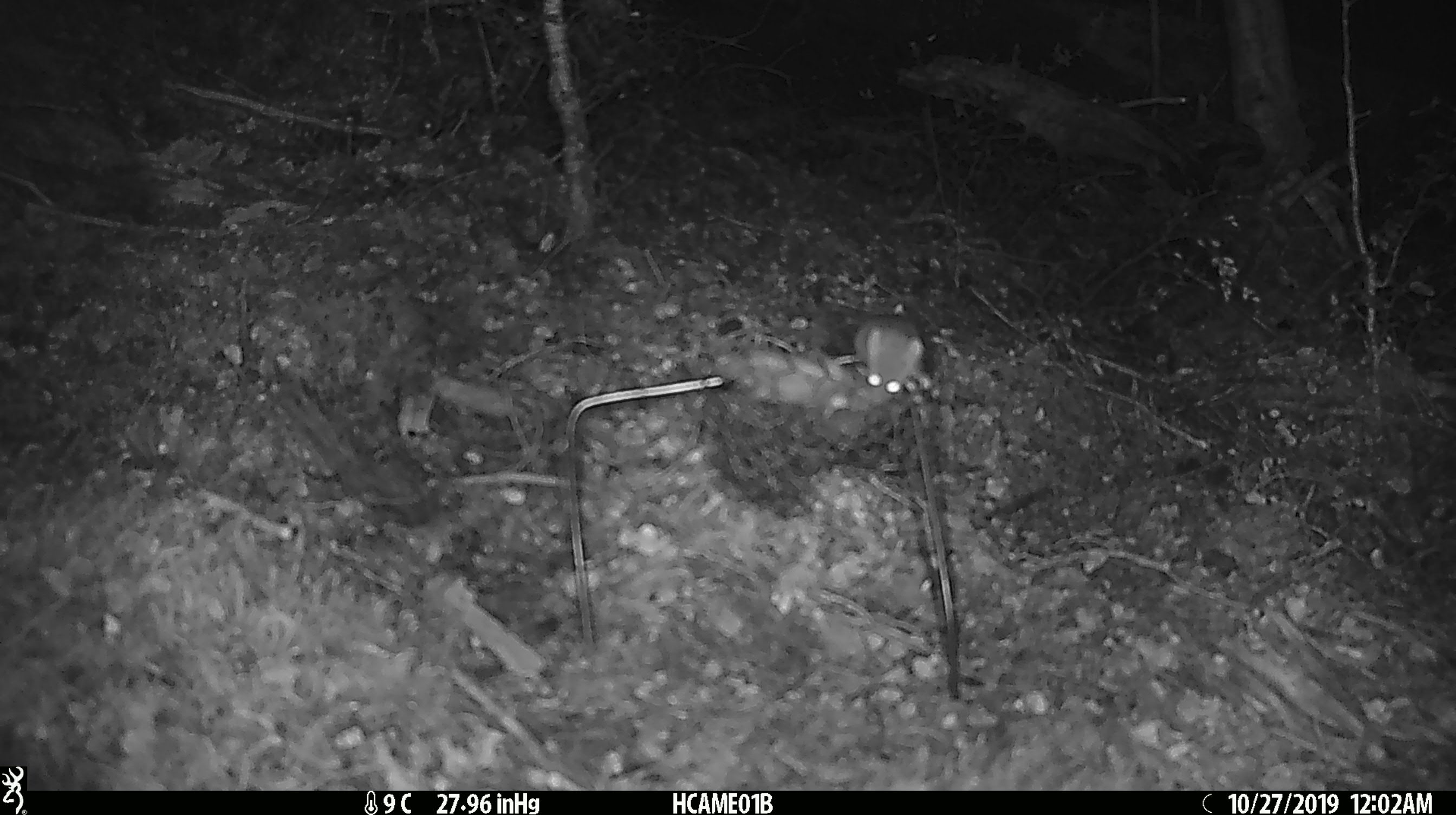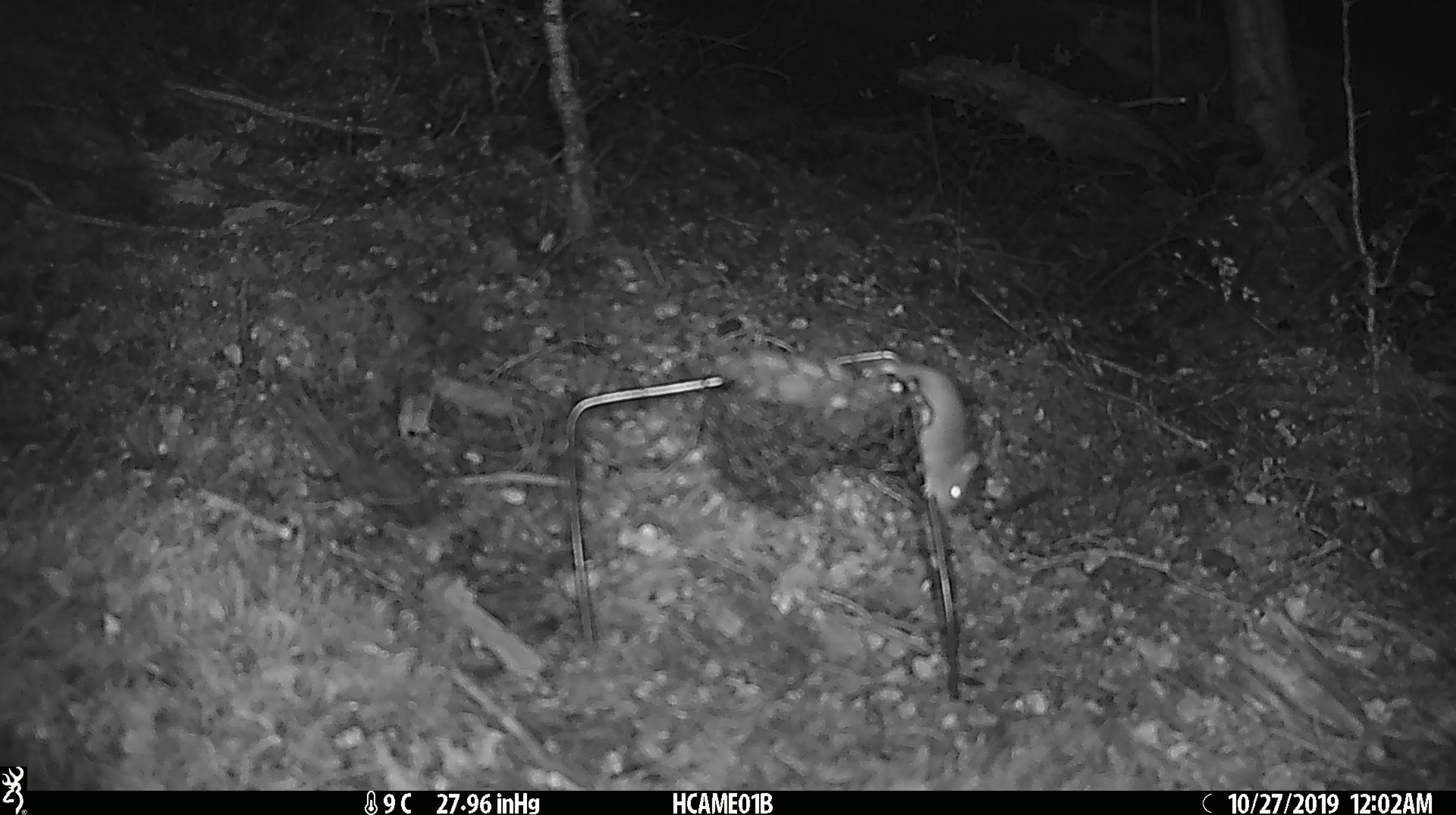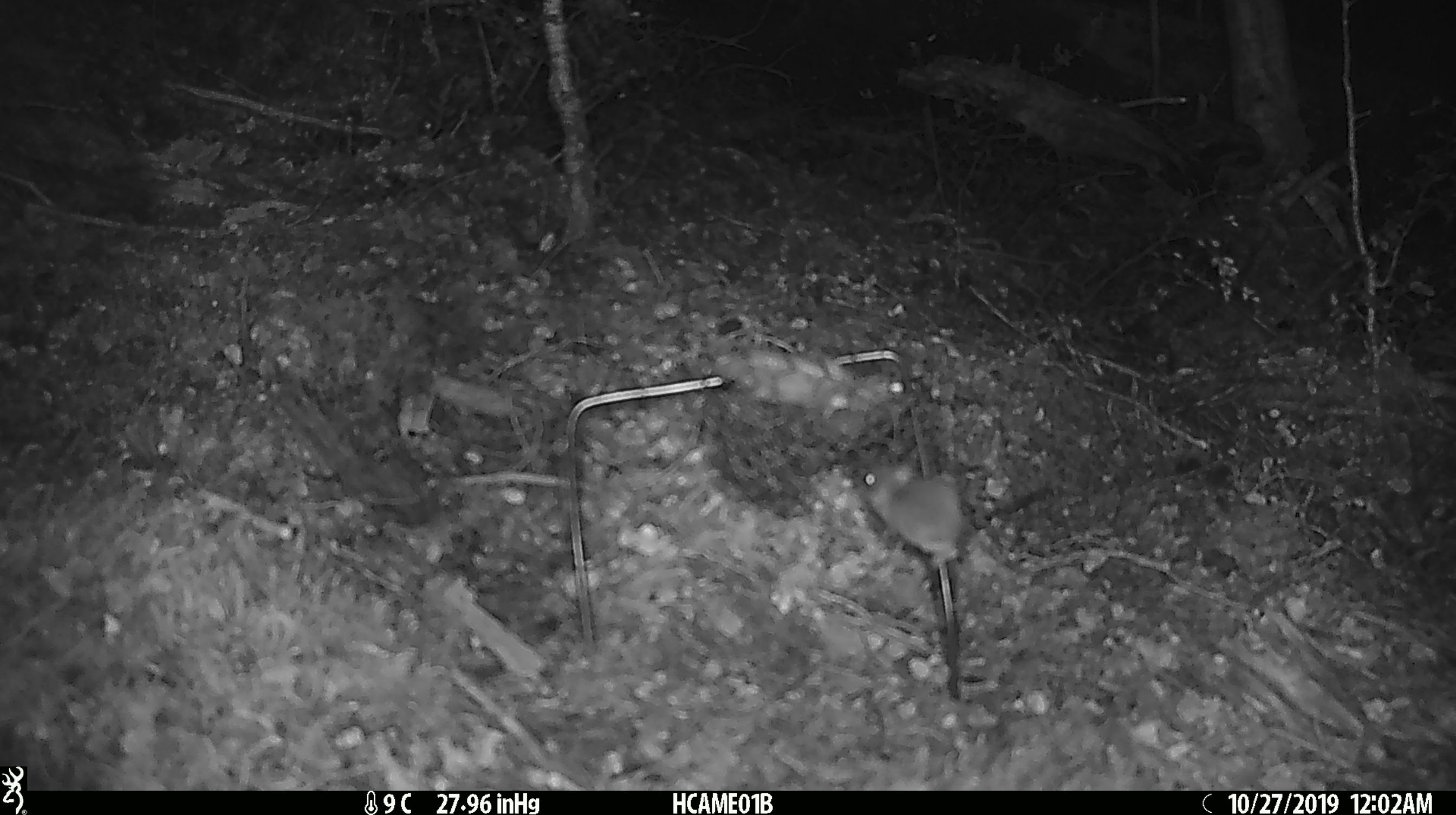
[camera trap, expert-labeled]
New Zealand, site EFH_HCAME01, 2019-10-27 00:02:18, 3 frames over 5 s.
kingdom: Animalia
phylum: Chordata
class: Mammalia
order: Rodentia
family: Muridae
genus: Mus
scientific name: Mus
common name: mouse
Mouse (Mus).